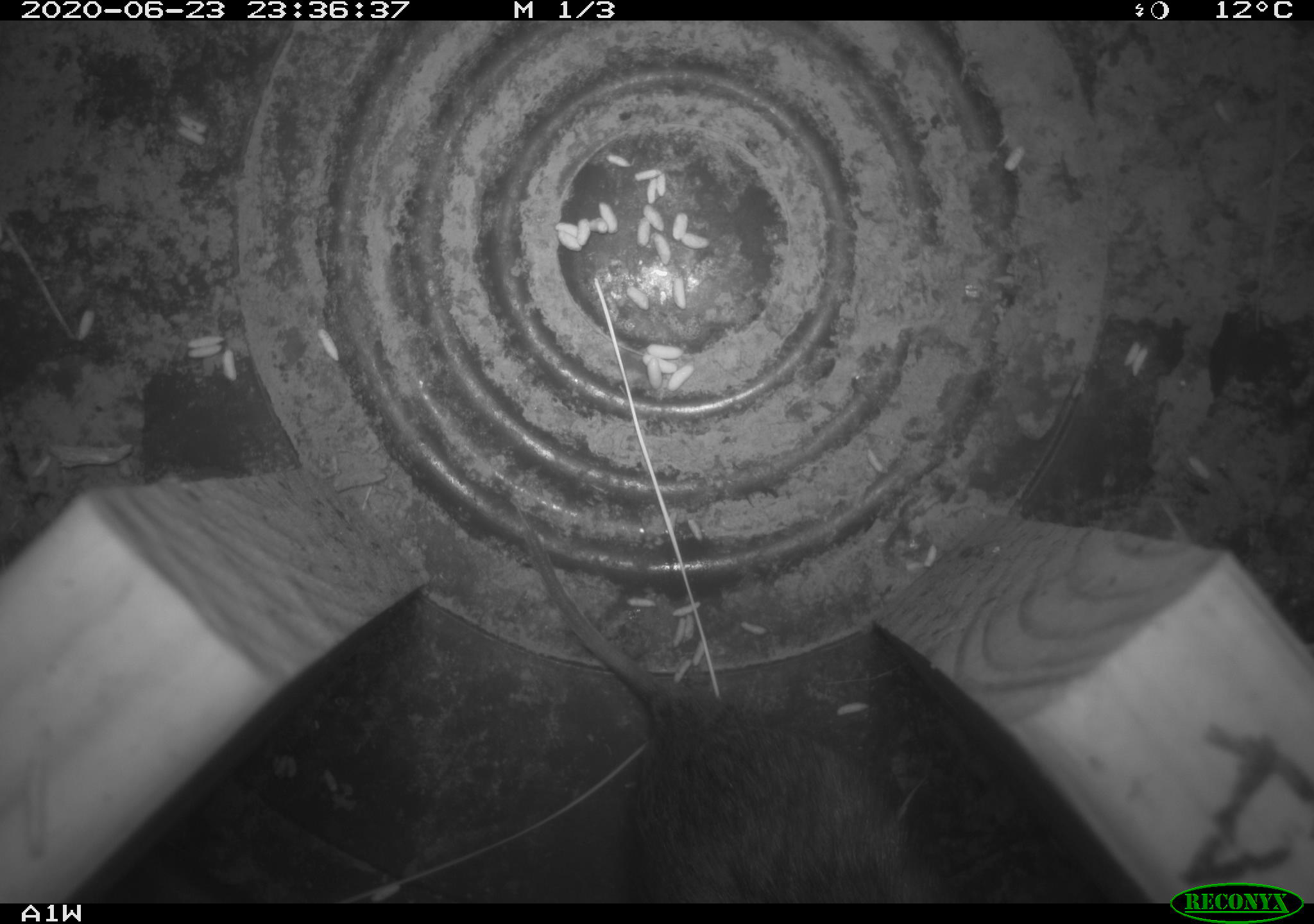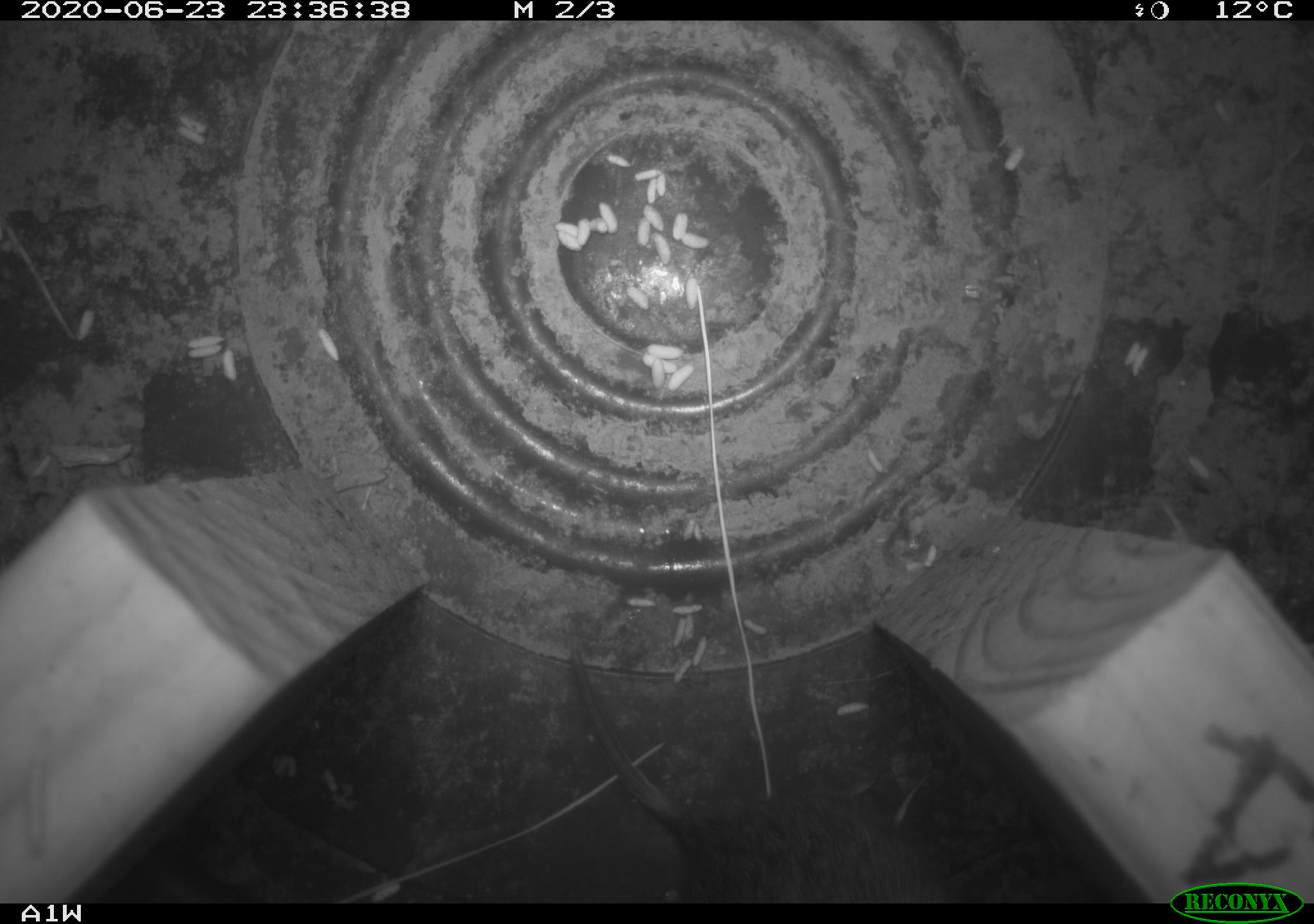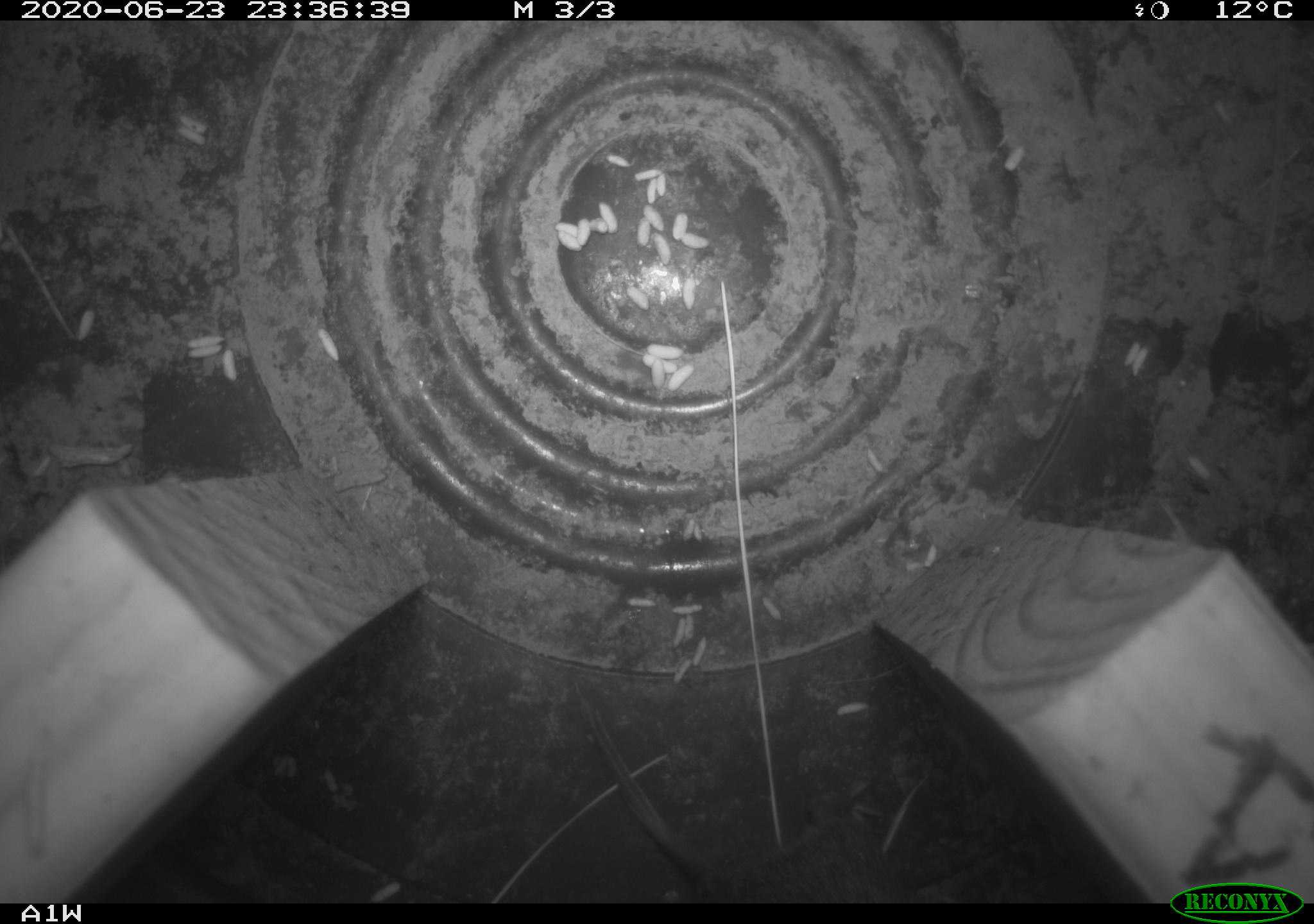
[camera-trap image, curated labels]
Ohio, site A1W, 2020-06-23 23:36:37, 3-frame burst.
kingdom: Animalia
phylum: Chordata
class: Mammalia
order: Rodentia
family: Cricetidae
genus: Microtus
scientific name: Microtus pennsylvanicus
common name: meadow vole